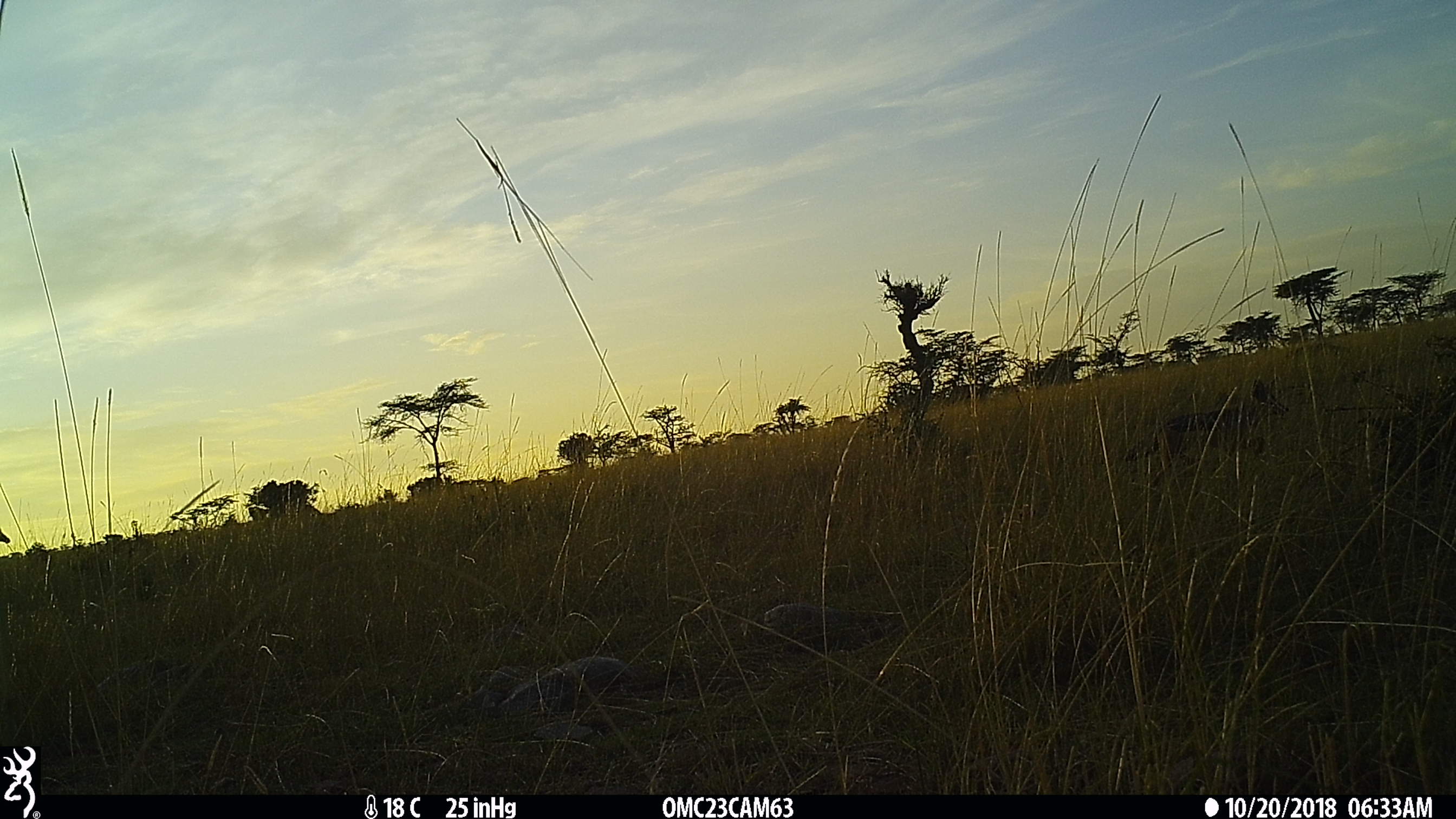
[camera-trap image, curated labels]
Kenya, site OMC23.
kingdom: Animalia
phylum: Chordata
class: Mammalia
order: Carnivora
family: Canidae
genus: Lupulella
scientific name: Lupulella mesomelas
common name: black-backed jackal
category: jackal